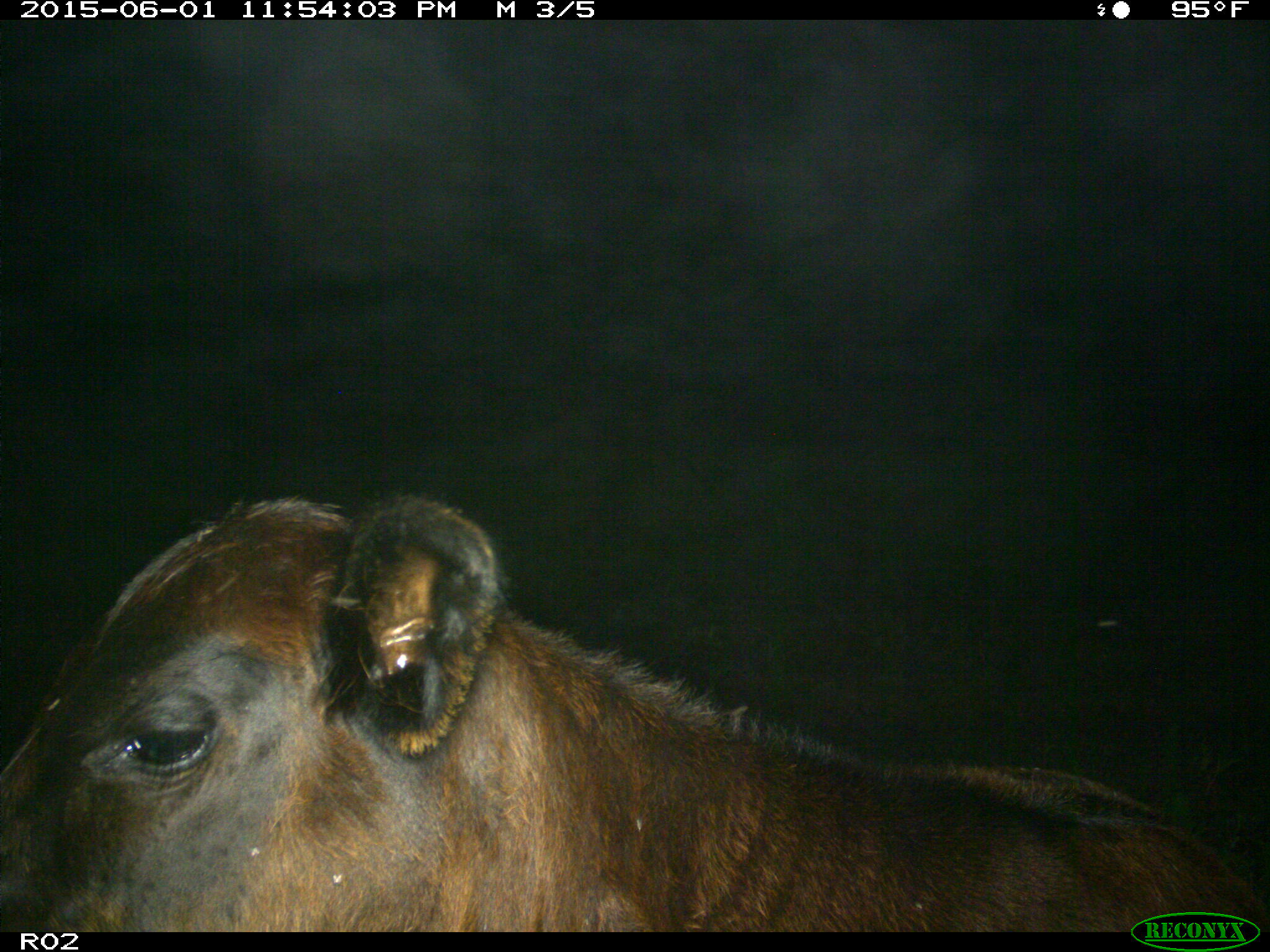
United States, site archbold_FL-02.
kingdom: Animalia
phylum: Chordata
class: Mammalia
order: Artiodactyla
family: Bovidae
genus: Bos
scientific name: Bos taurus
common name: domestic cow